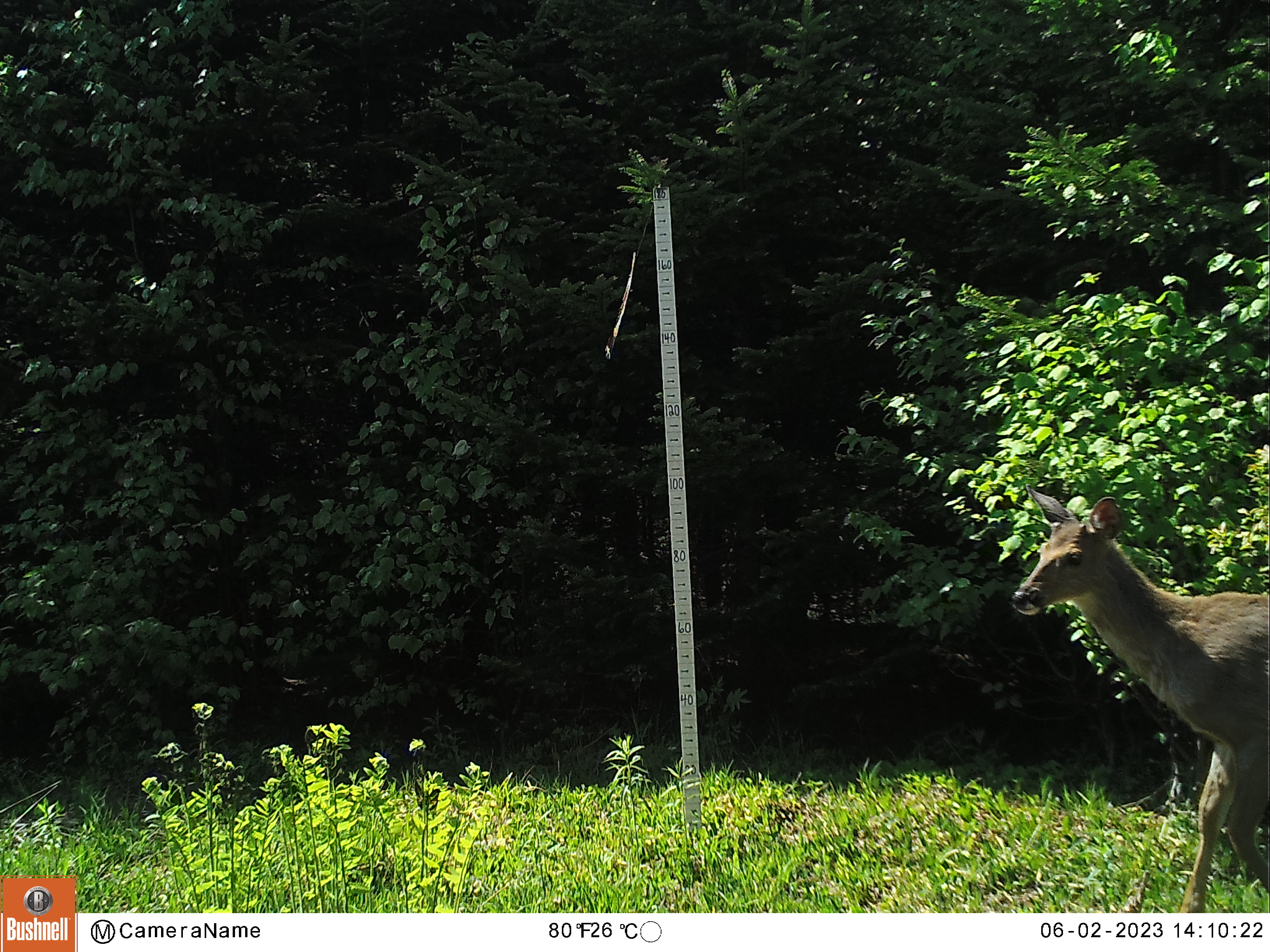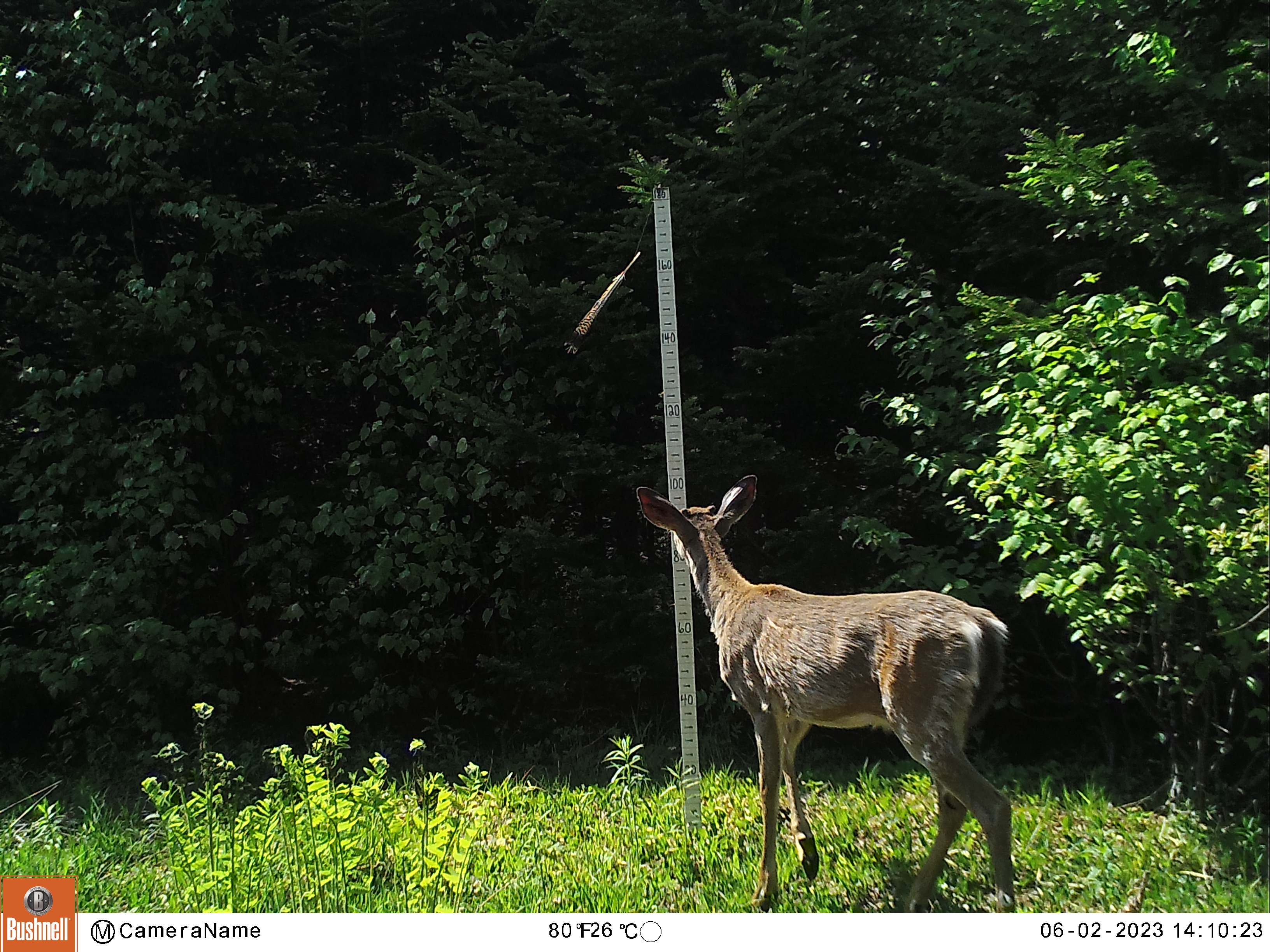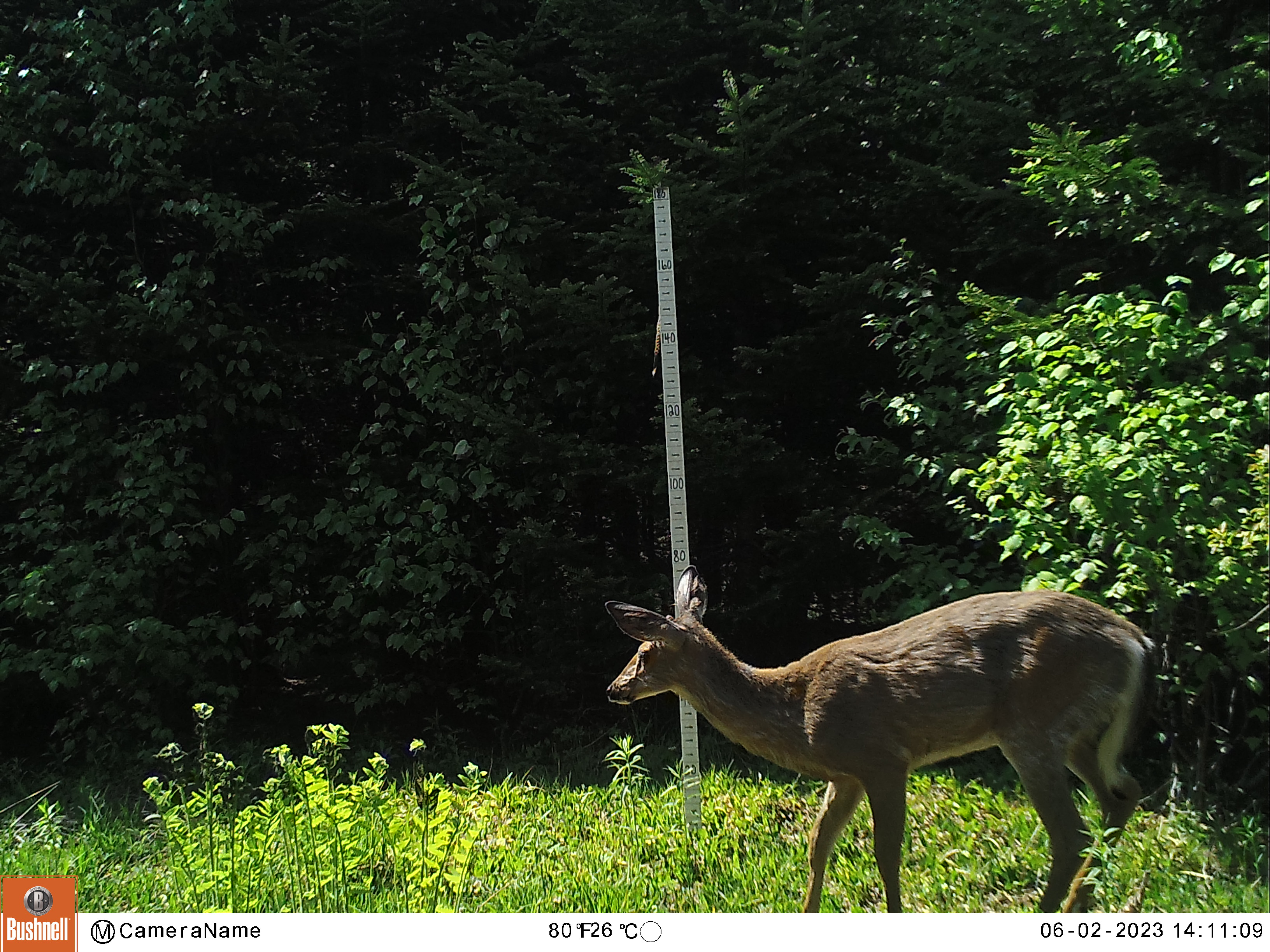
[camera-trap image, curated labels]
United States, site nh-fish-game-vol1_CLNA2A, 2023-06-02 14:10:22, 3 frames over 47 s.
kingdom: Animalia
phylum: Chordata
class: Mammalia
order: Artiodactyla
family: Cervidae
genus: Odocoileus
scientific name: Odocoileus virginianus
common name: white-tailed deer